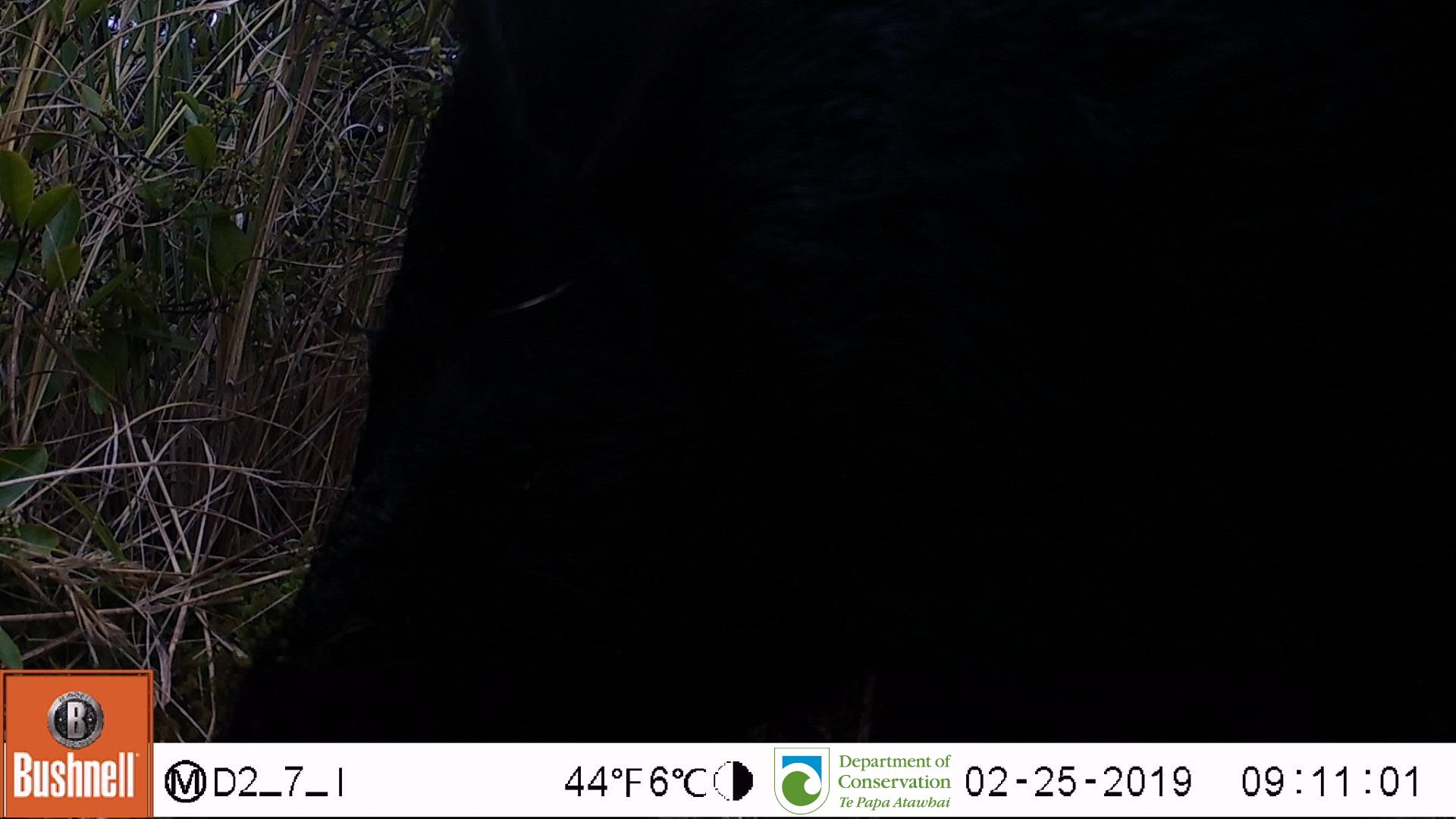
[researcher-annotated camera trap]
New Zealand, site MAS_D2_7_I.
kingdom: Animalia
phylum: Chordata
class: Mammalia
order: Artiodactyla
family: Suidae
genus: Sus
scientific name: Sus scrofa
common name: pig